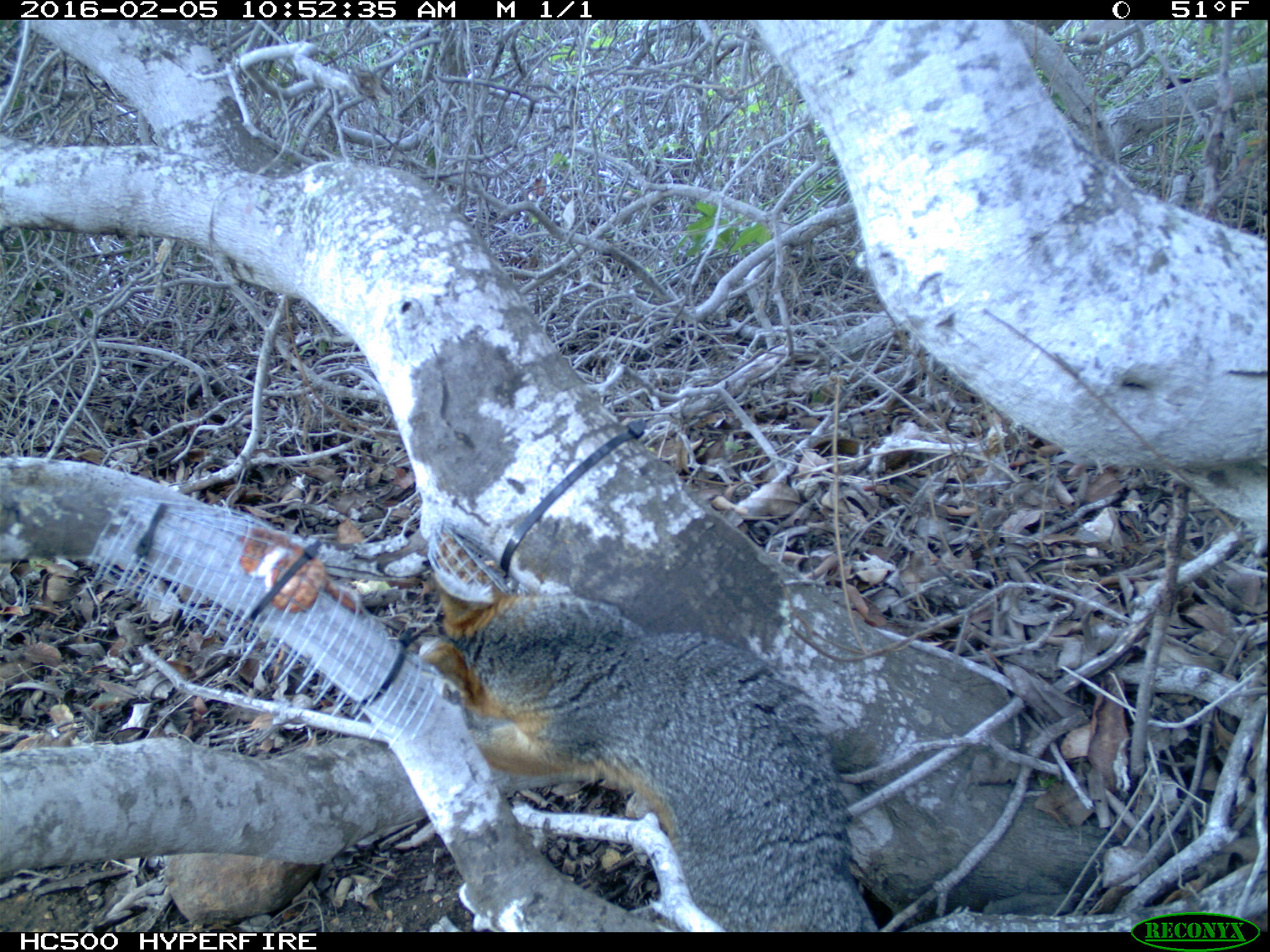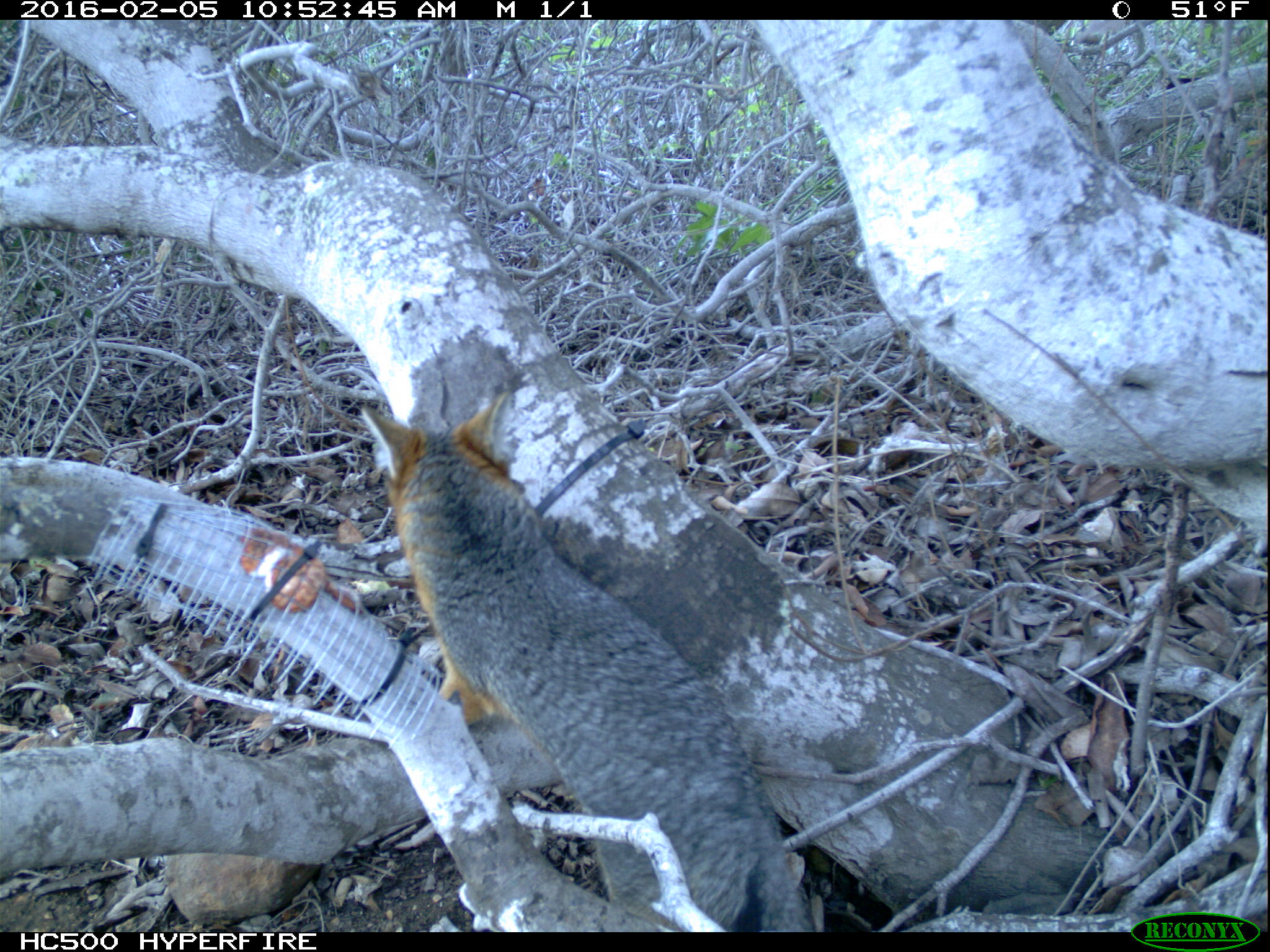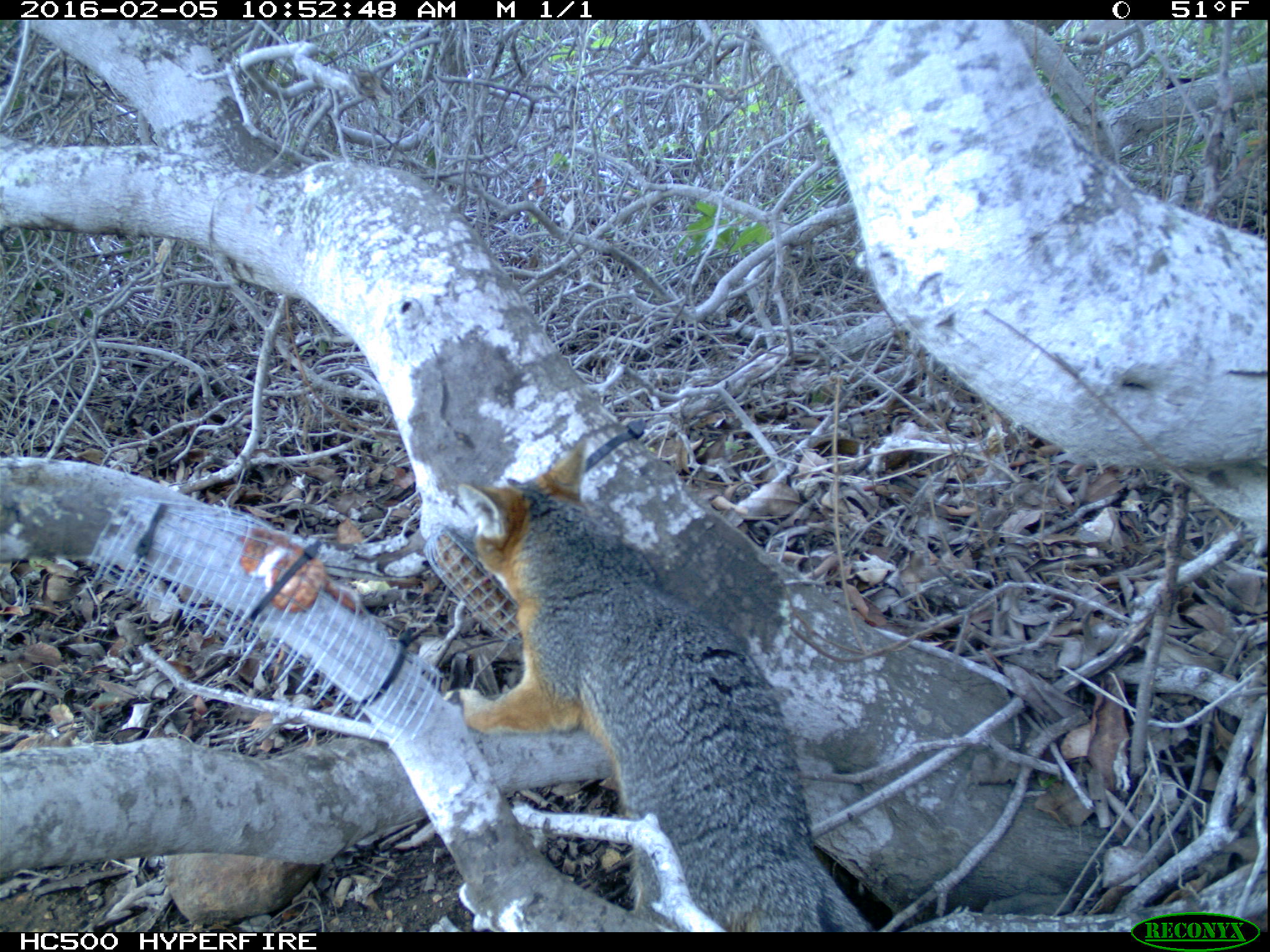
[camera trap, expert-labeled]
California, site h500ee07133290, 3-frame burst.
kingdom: Animalia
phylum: Chordata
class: Mammalia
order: Carnivora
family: Canidae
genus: Urocyon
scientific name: Urocyon littoralis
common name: island fox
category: fox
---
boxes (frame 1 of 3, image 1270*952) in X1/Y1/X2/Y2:
fox: 414/565/880/932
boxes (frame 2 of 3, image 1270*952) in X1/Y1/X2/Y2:
fox: 360/392/814/931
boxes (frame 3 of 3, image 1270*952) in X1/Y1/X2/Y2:
fox: 456/436/872/933